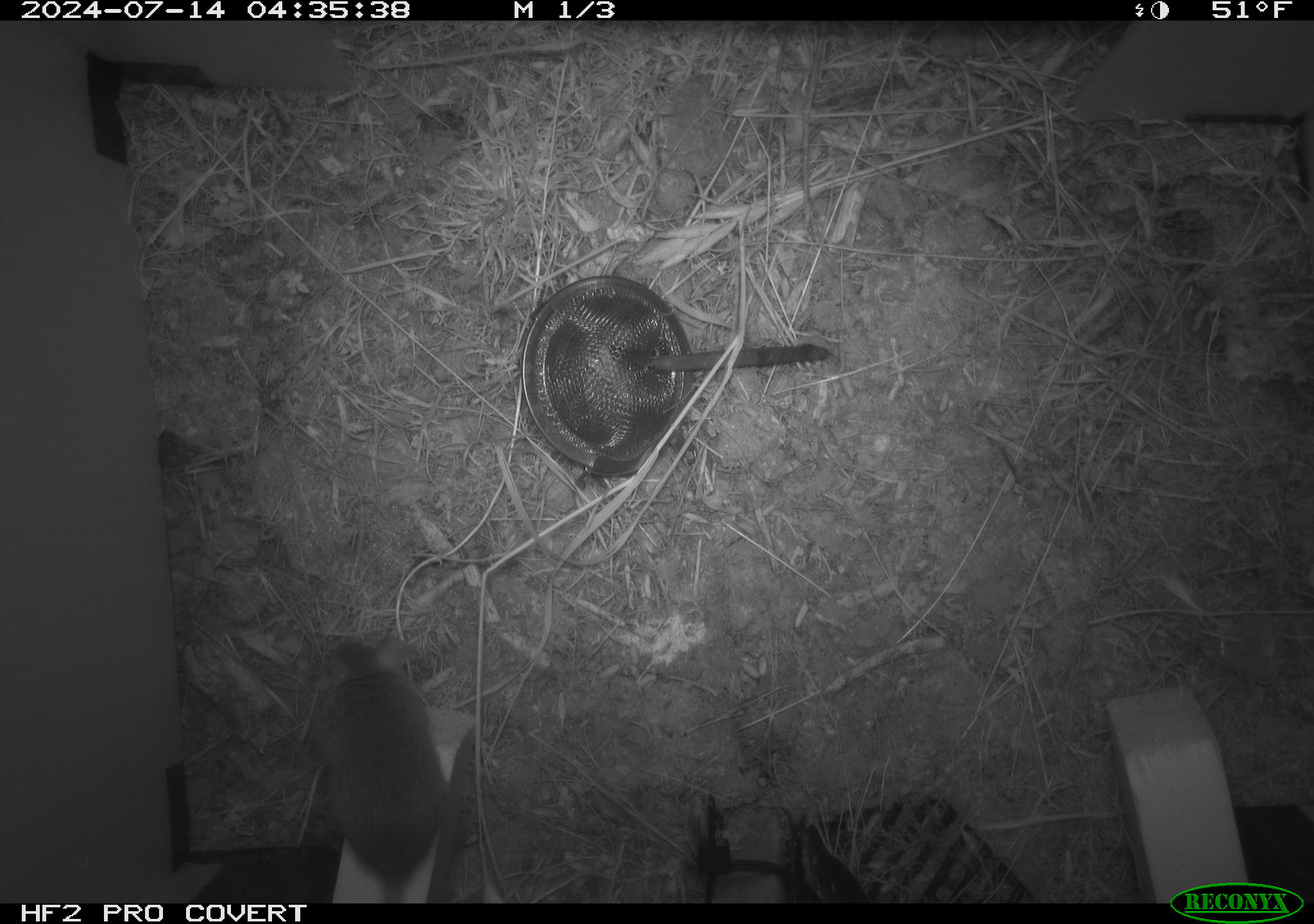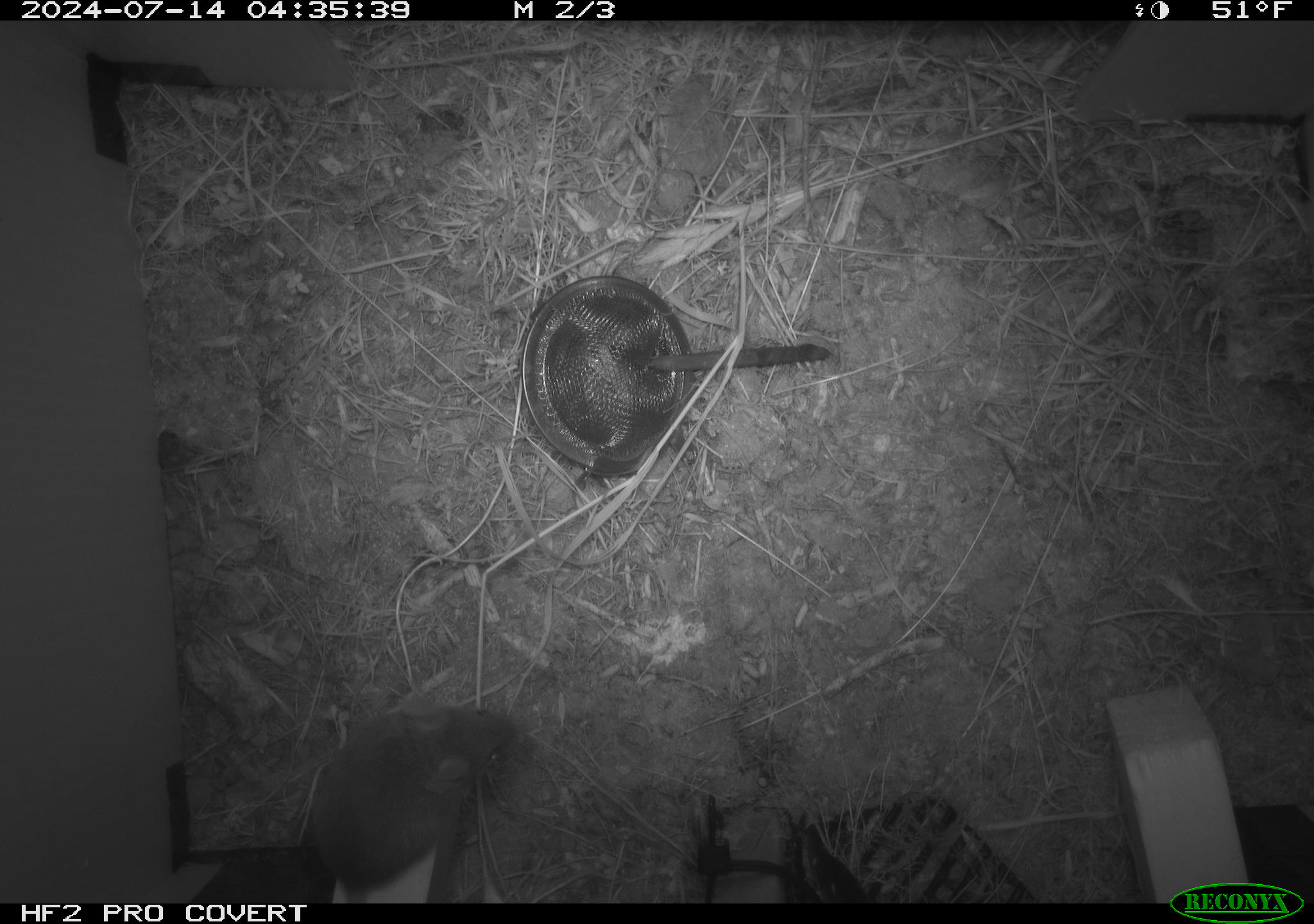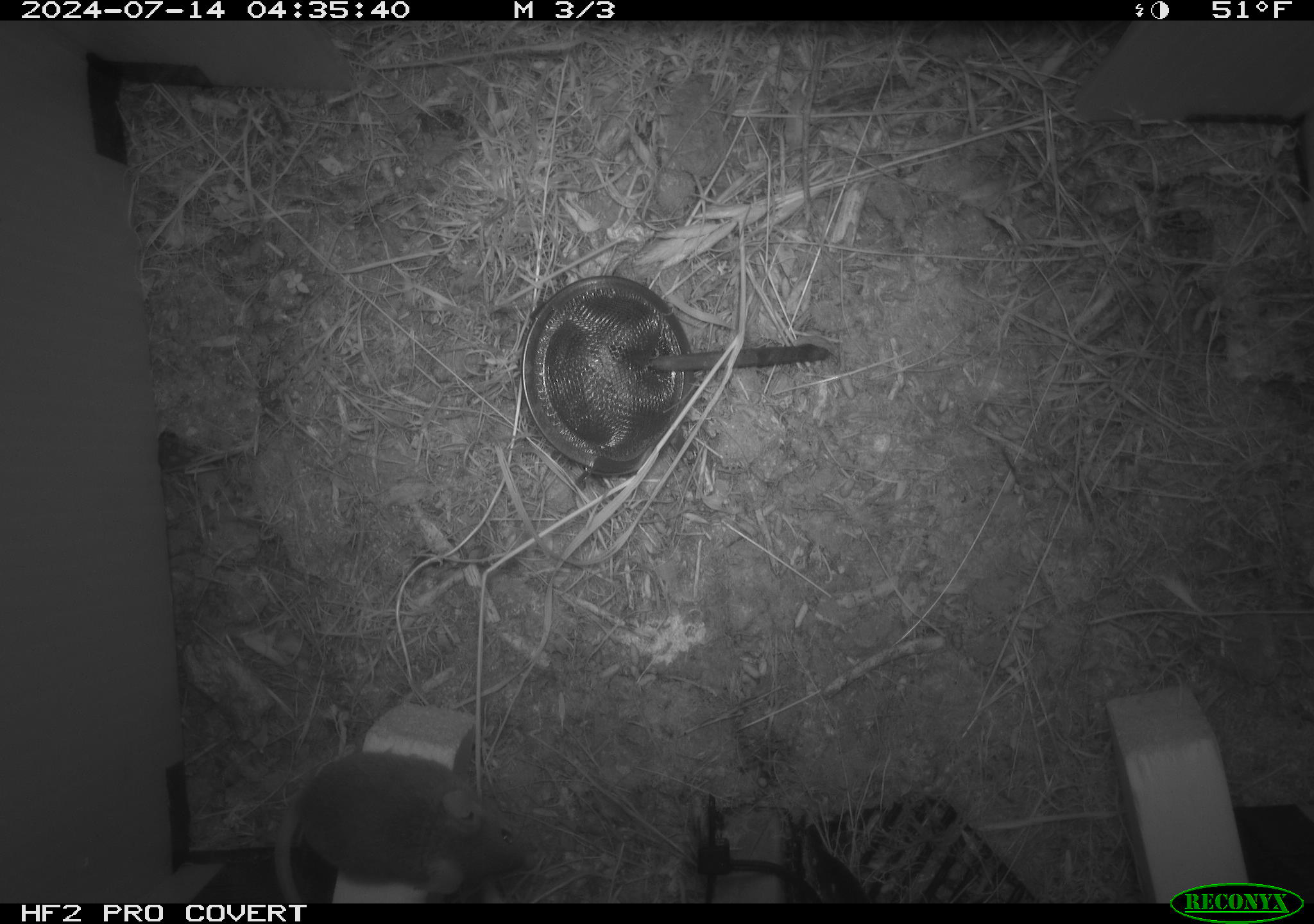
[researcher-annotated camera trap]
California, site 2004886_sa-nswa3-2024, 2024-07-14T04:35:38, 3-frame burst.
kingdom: Animalia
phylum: Chordata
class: Mammalia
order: Rodentia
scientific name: Rodentia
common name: rodent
Rodent (Rodentia).